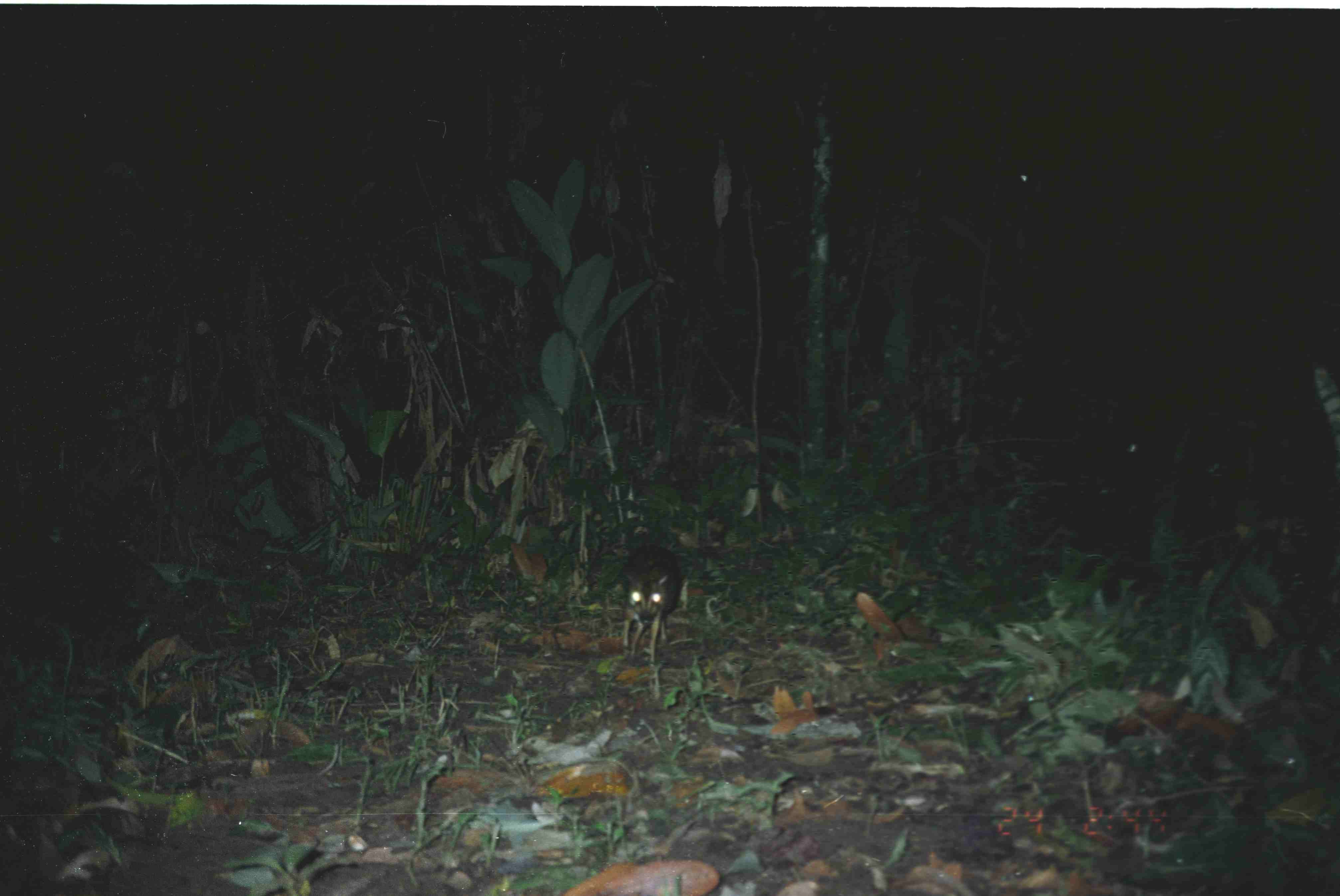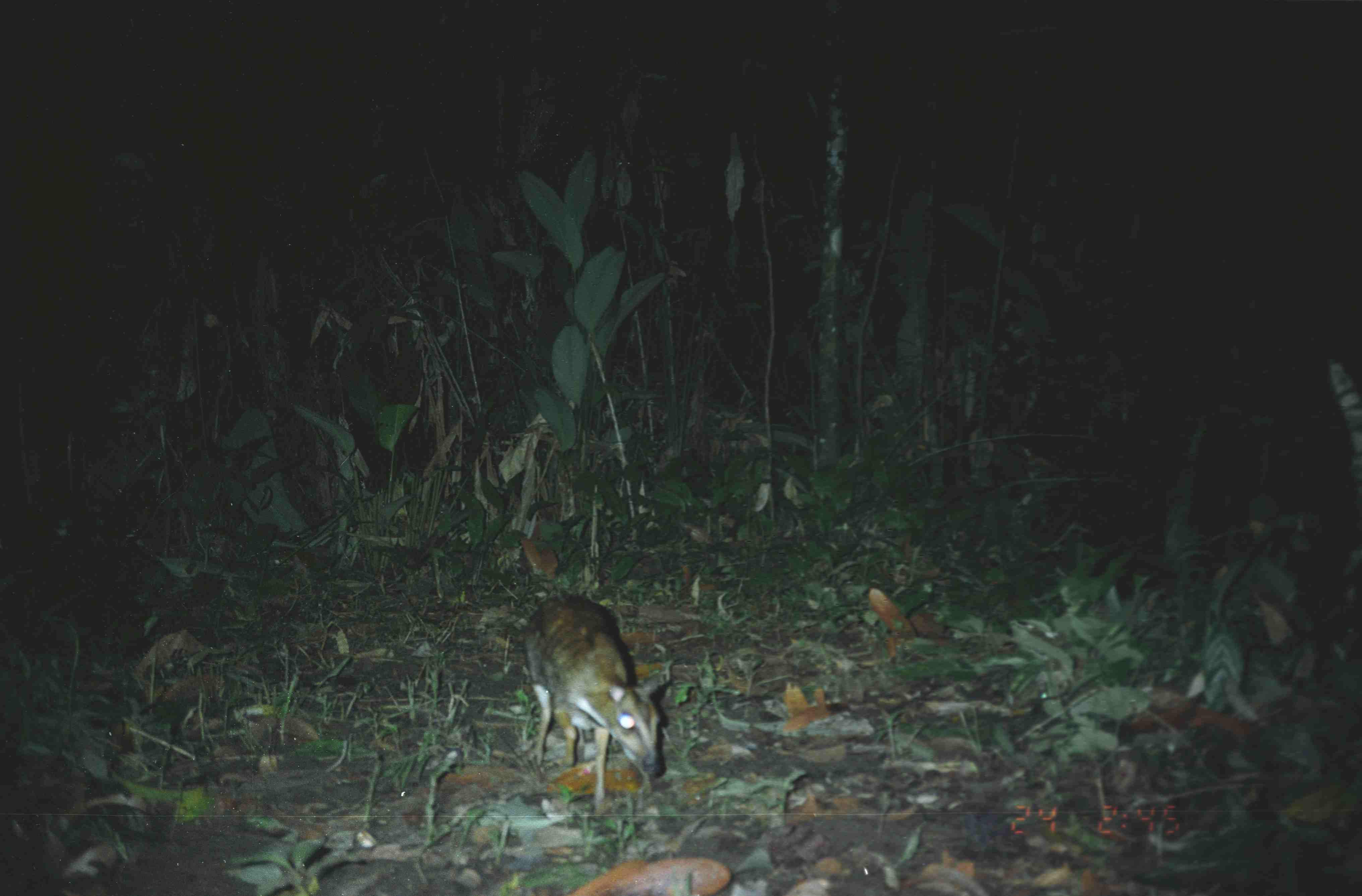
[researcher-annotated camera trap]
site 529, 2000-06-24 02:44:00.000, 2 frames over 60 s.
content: unidentified animal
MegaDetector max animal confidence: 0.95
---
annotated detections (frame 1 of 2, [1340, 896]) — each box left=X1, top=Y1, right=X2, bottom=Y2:
unknown: left=620, top=543, right=685, bottom=663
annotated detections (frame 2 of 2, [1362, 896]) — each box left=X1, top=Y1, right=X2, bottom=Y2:
unknown: left=528, top=595, right=667, bottom=801